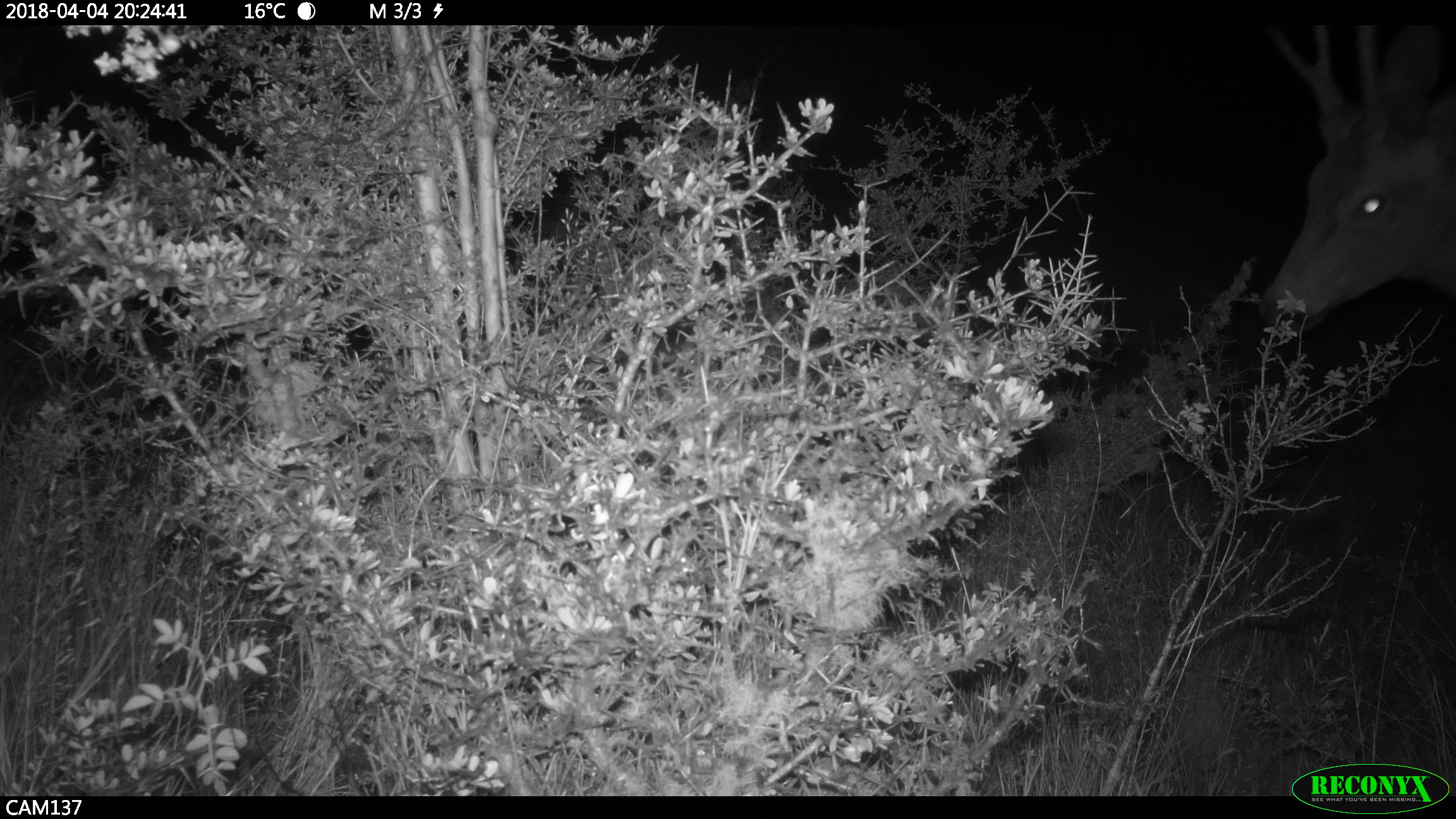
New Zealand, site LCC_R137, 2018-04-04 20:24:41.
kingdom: Animalia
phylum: Chordata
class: Mammalia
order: Artiodactyla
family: Cervidae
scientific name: Cervidae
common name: deer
Deer (Cervidae).